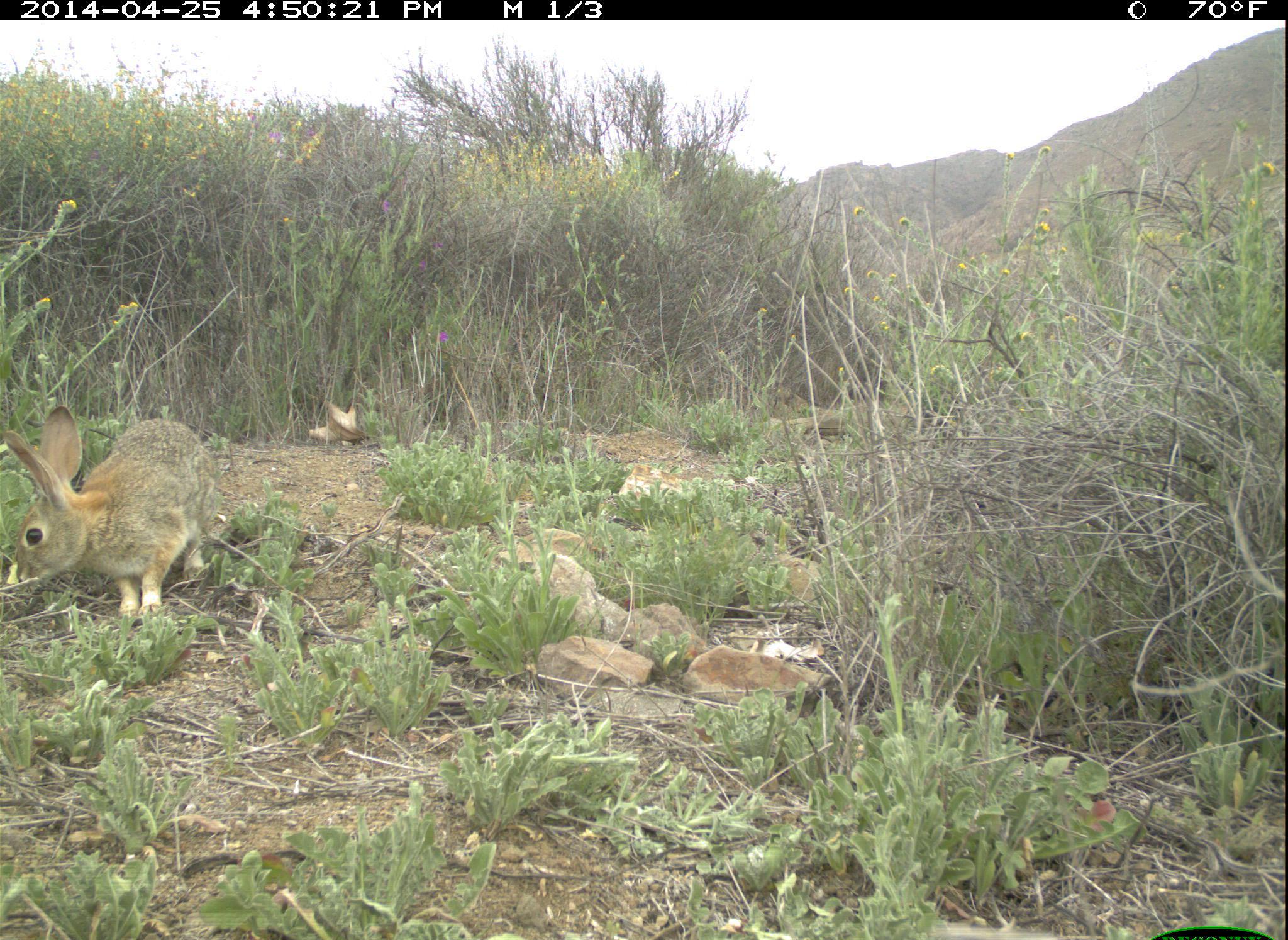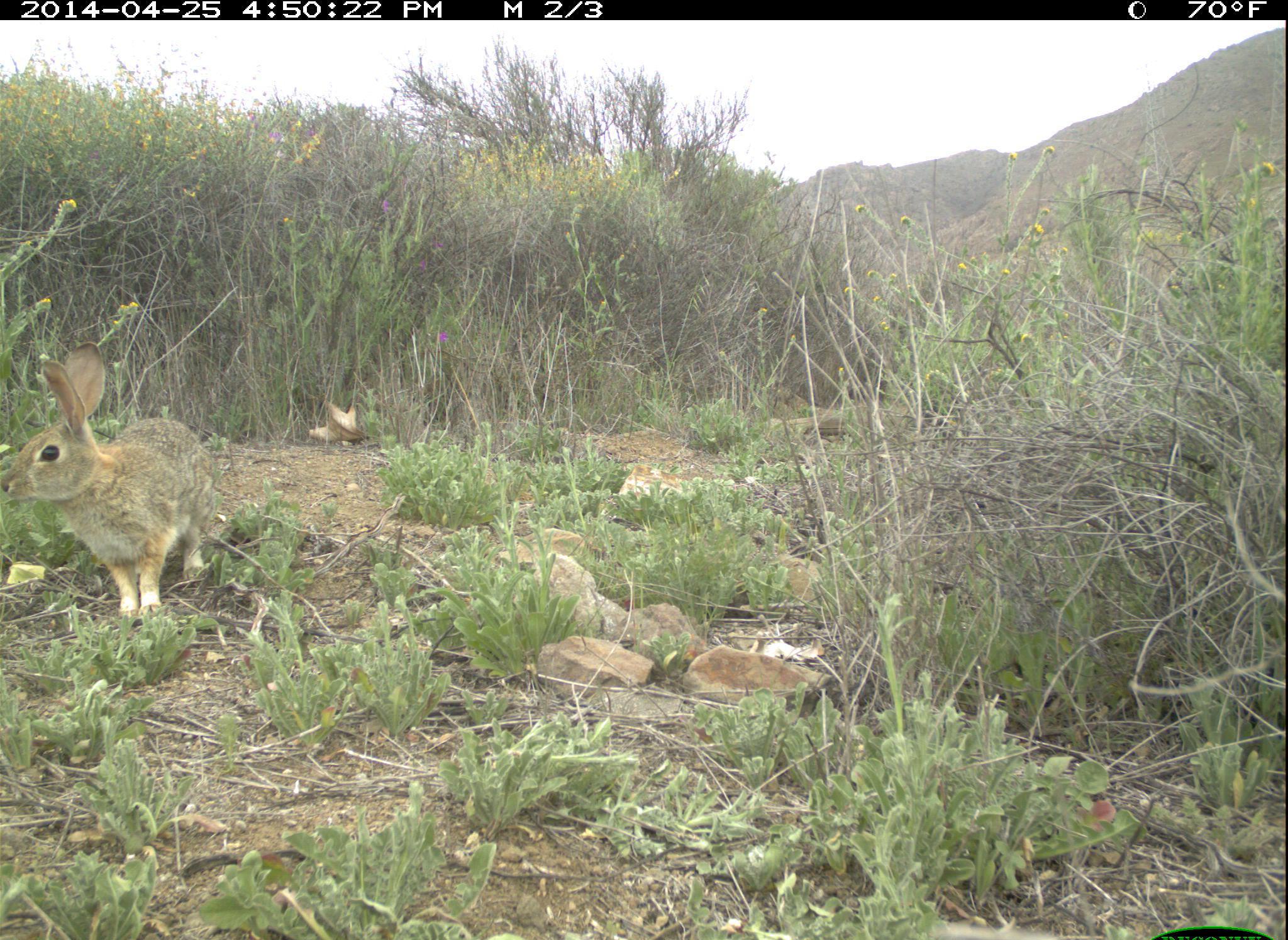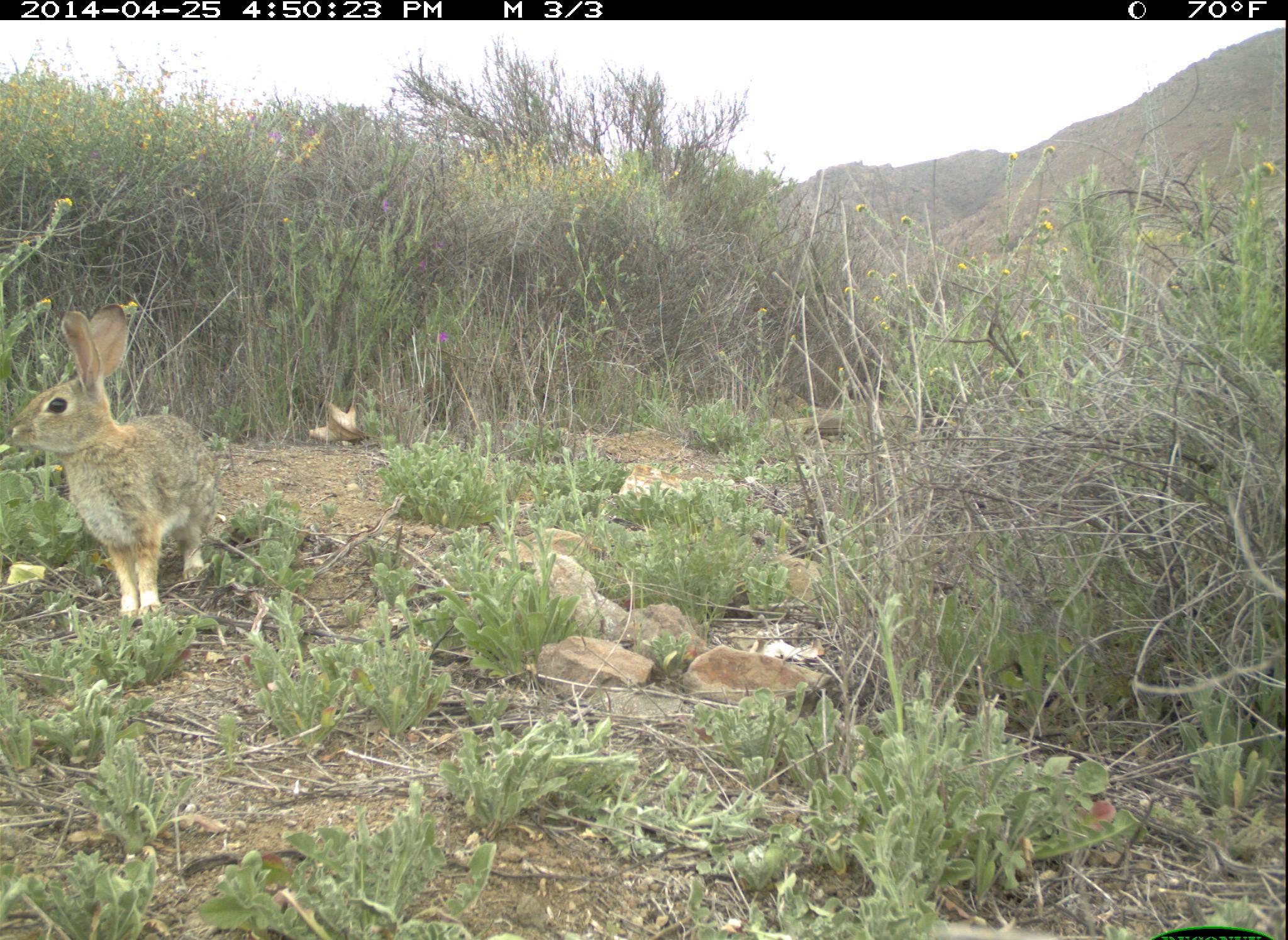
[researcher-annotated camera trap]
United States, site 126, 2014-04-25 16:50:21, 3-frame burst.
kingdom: Animalia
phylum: Chordata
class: Mammalia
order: Lagomorpha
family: Leporidae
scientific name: Leporidae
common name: rabbits and hares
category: rabbit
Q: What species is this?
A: Rabbit (rabbits and hares) (Leporidae).